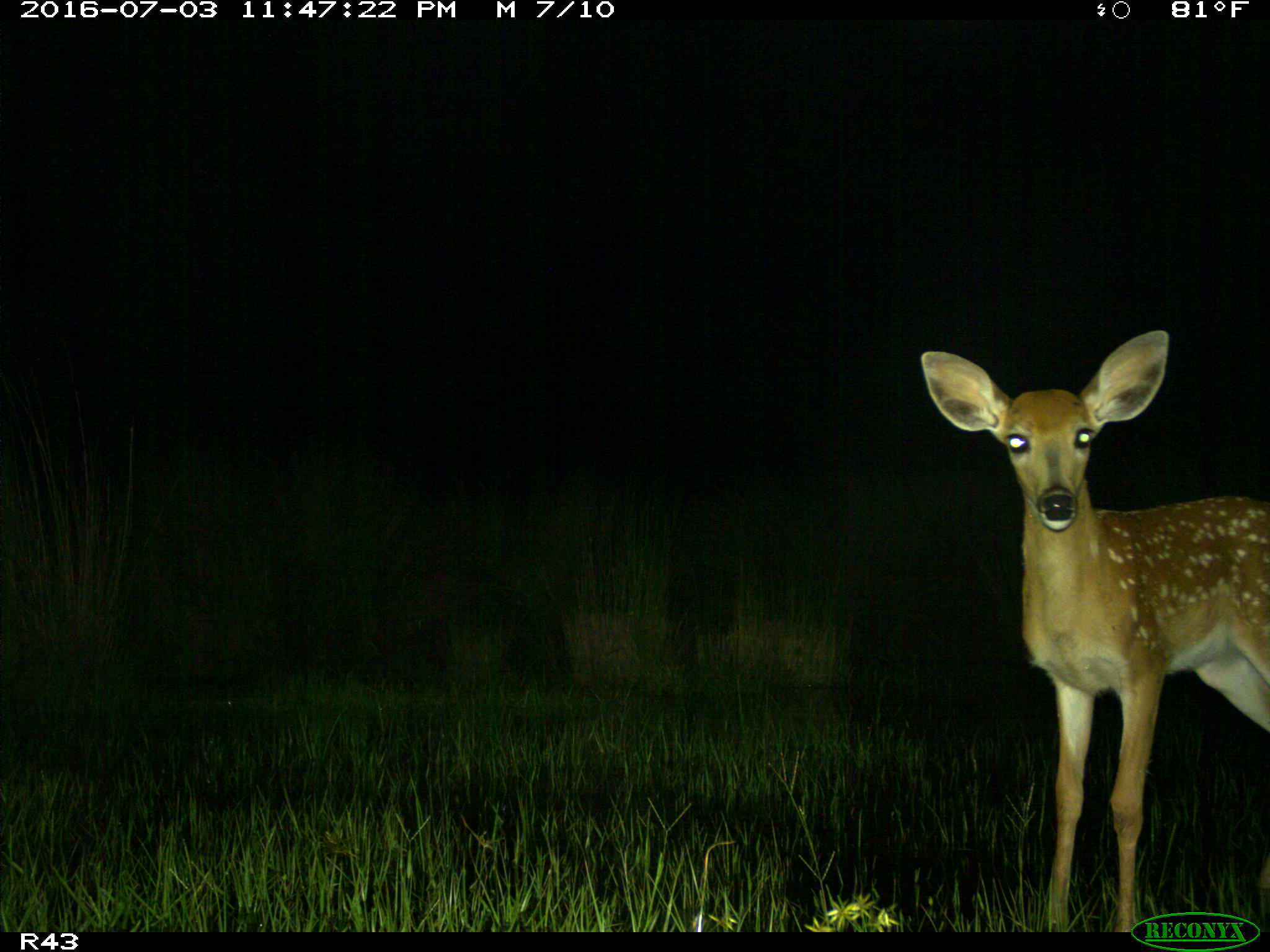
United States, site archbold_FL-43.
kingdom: Animalia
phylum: Chordata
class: Mammalia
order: Artiodactyla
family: Cervidae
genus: Odocoileus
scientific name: Odocoileus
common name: deer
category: unidentified deer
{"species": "unidentified deer (deer) (Odocoileus)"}